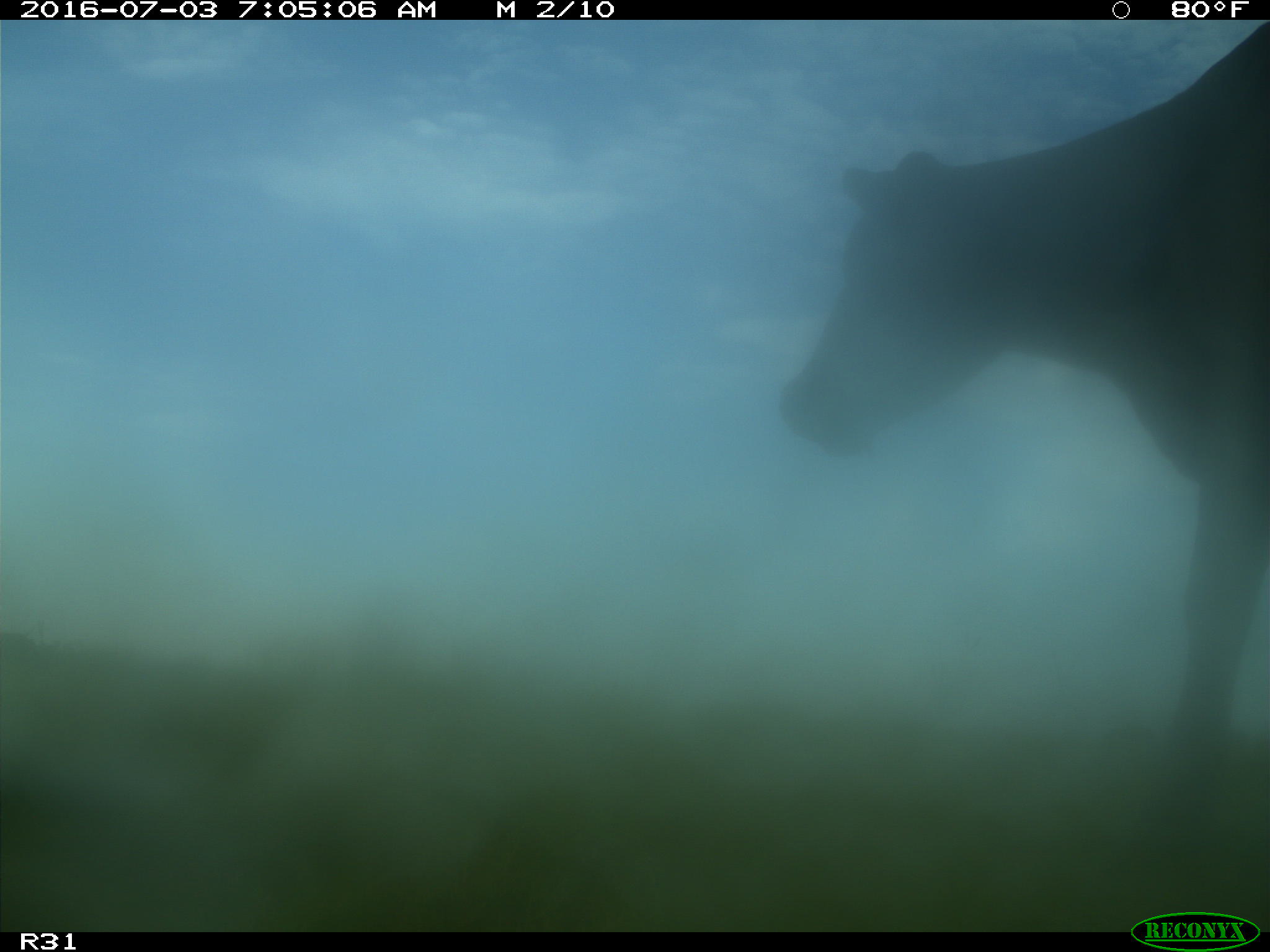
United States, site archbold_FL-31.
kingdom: Animalia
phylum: Chordata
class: Mammalia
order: Artiodactyla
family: Bovidae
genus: Bos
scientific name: Bos taurus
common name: domestic cow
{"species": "Bos taurus (domestic cow)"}